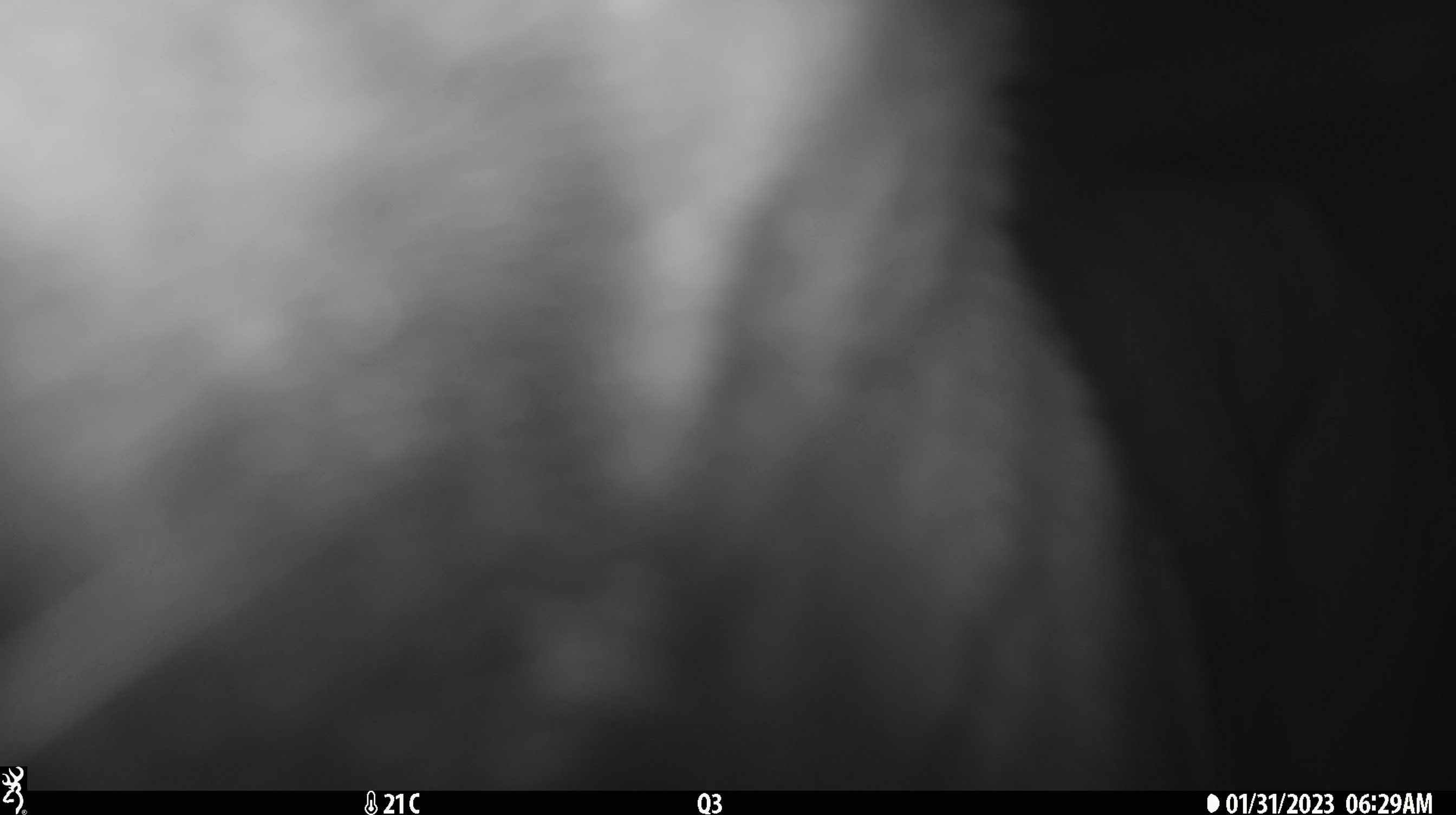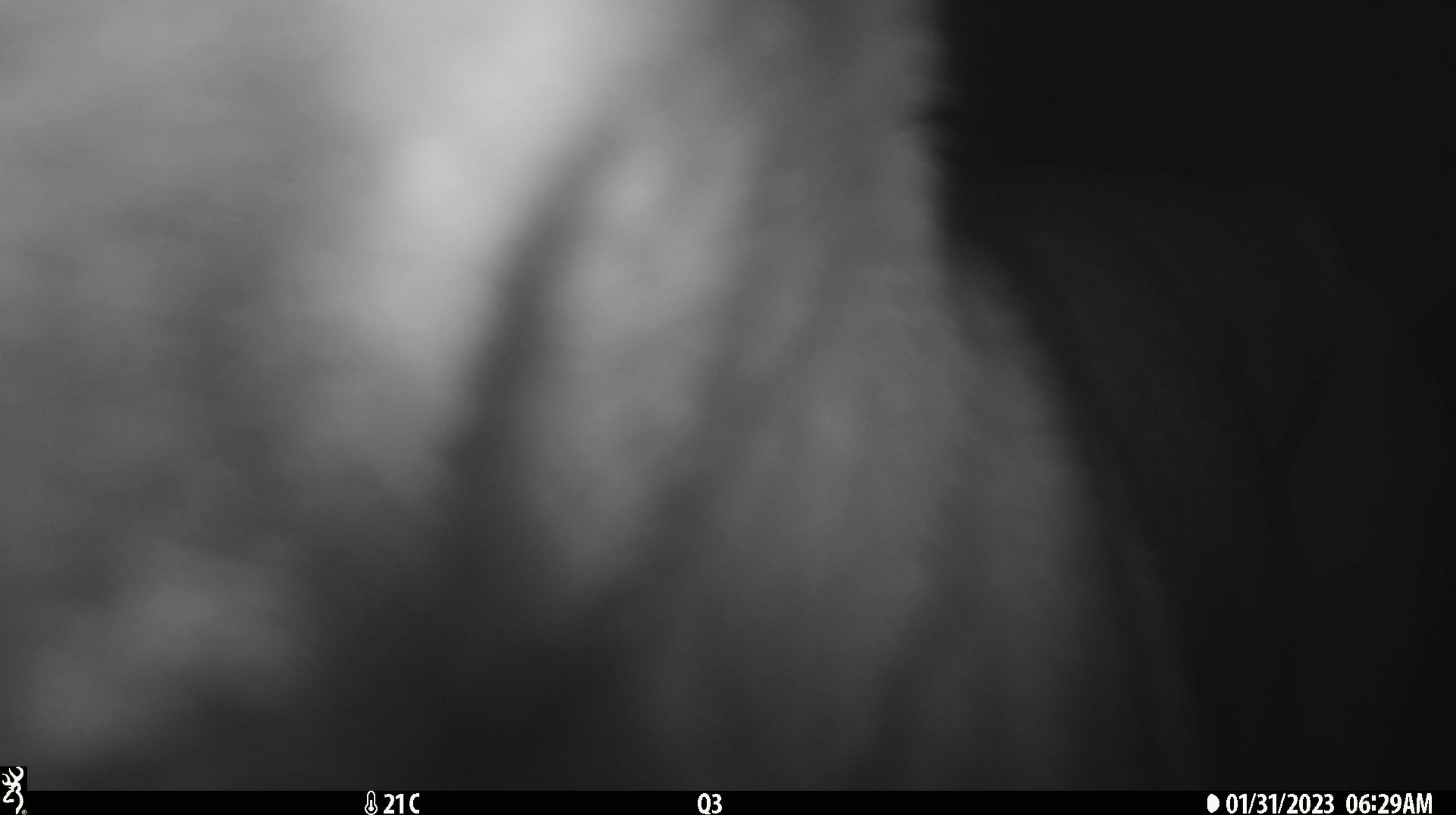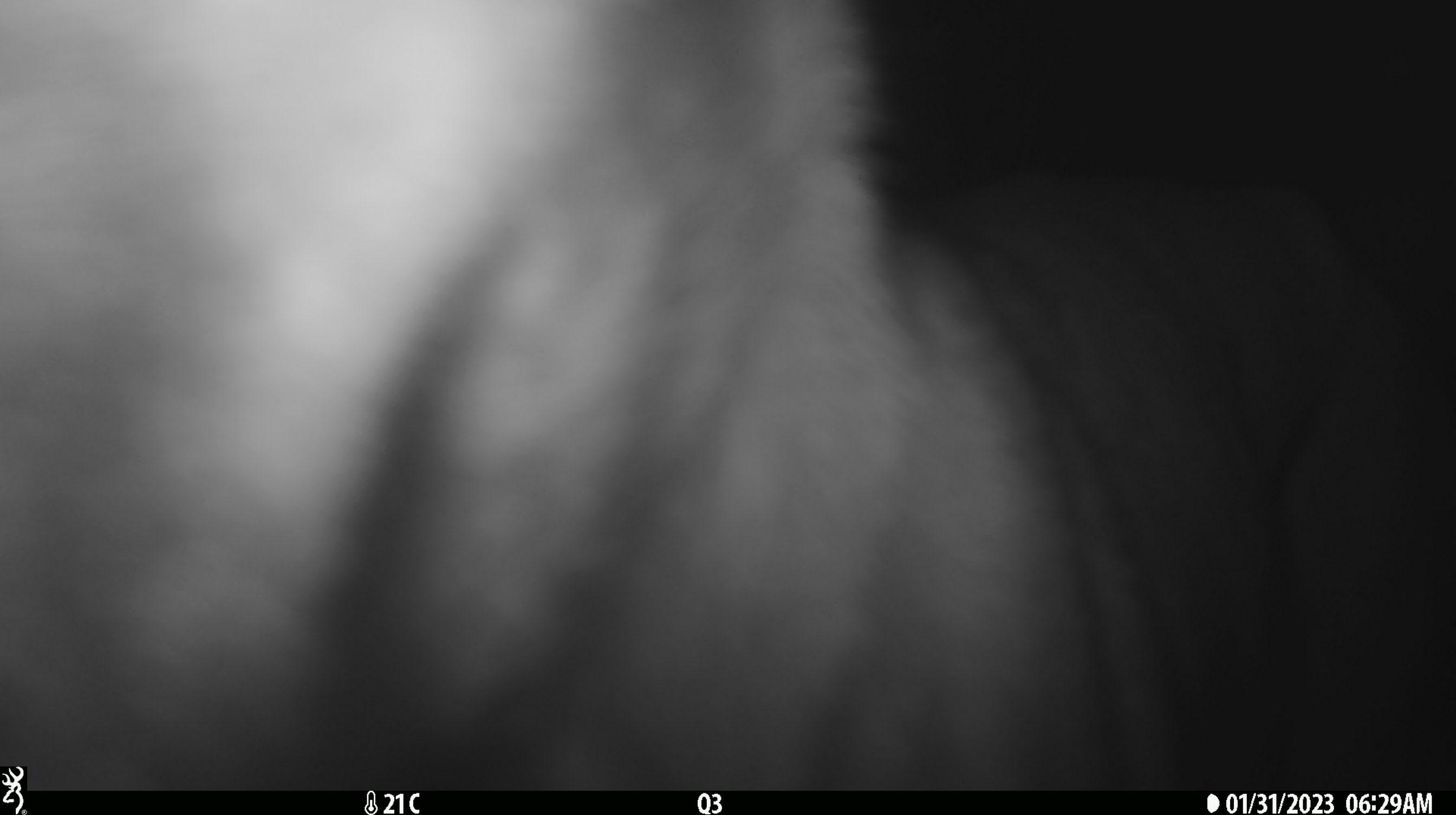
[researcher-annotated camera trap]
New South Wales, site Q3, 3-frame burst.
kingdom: Animalia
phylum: Chordata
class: Mammalia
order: Carnivora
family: Canidae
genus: Canis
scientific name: Canis familiaris dingo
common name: dingo